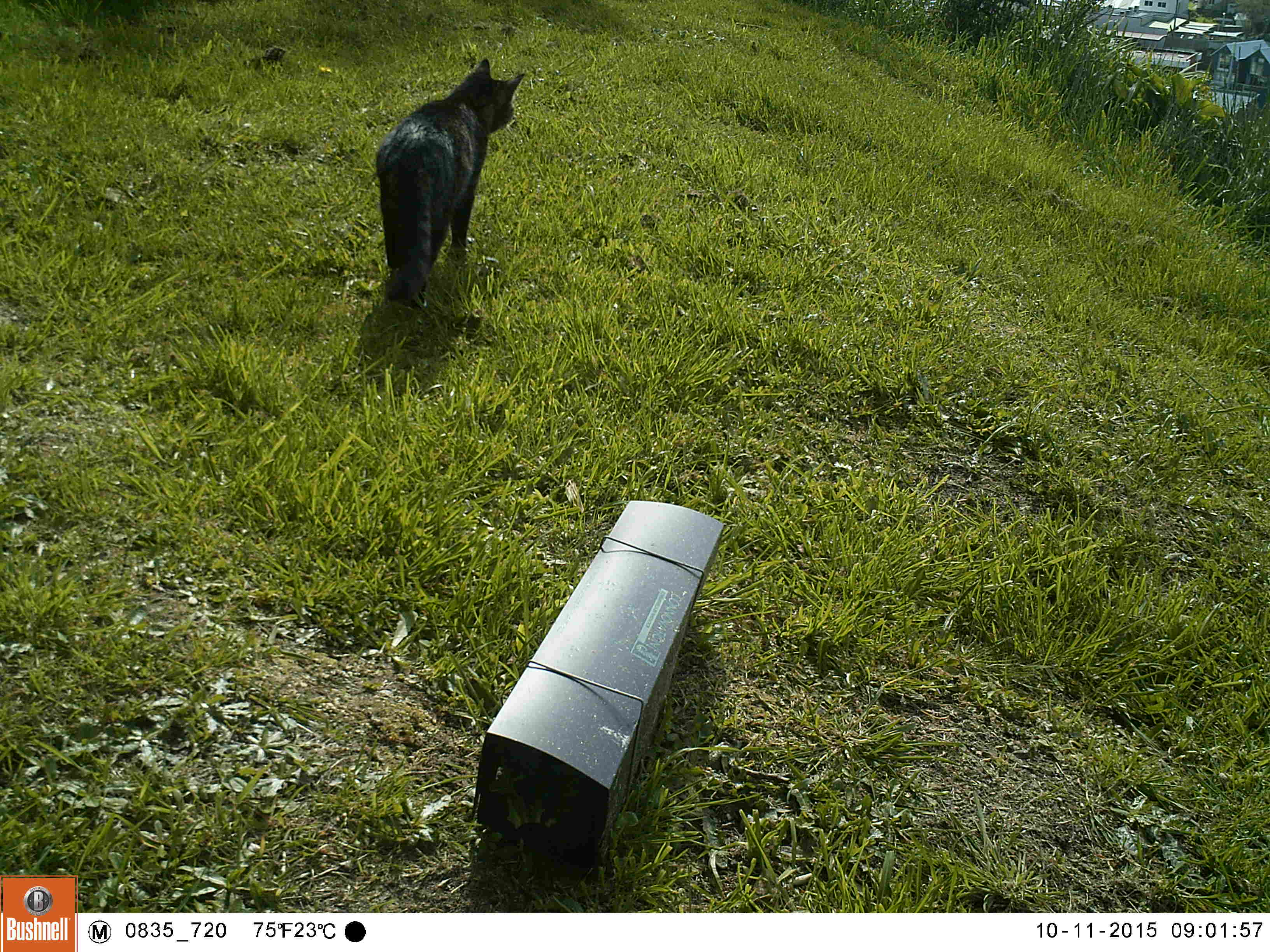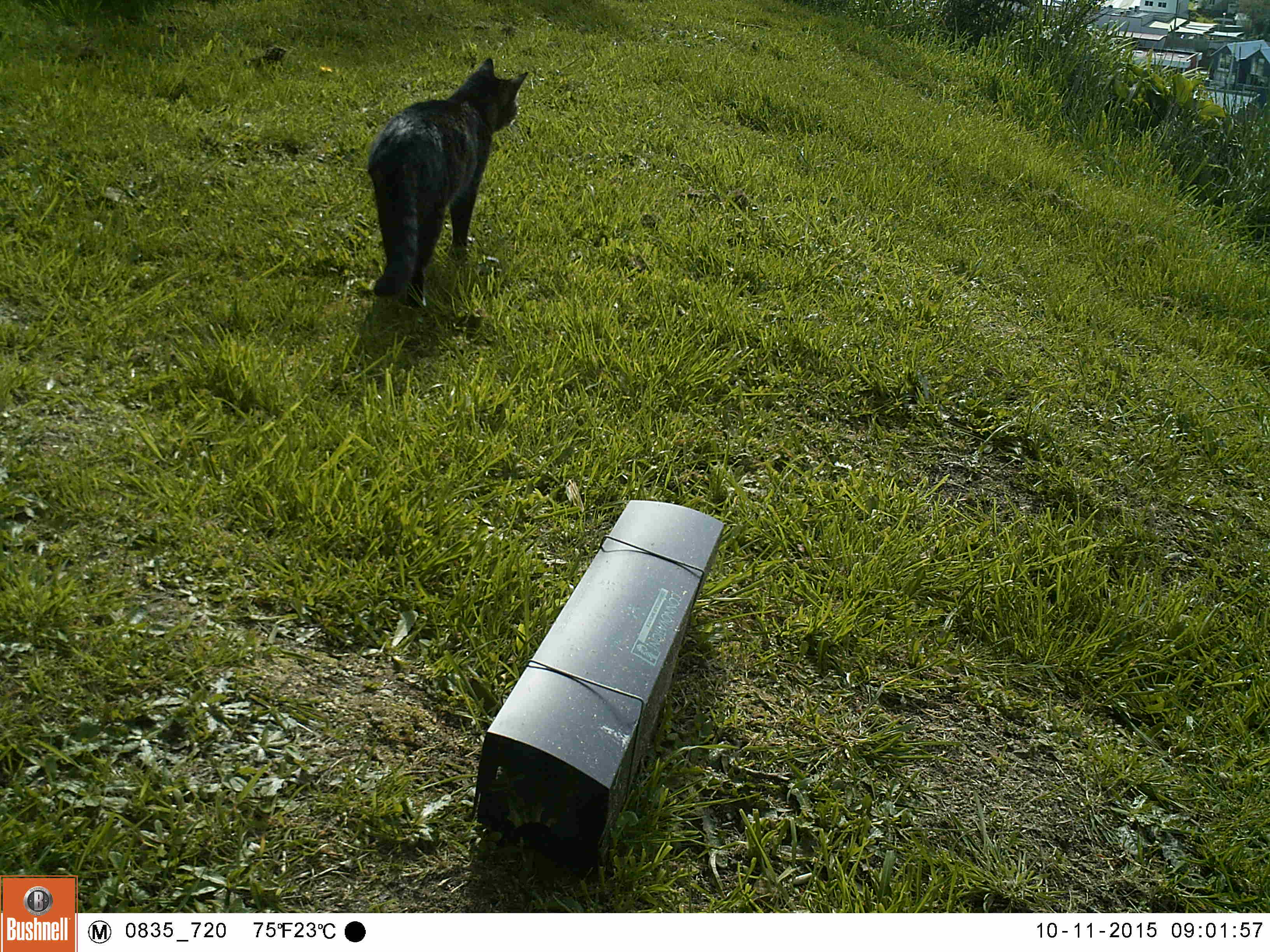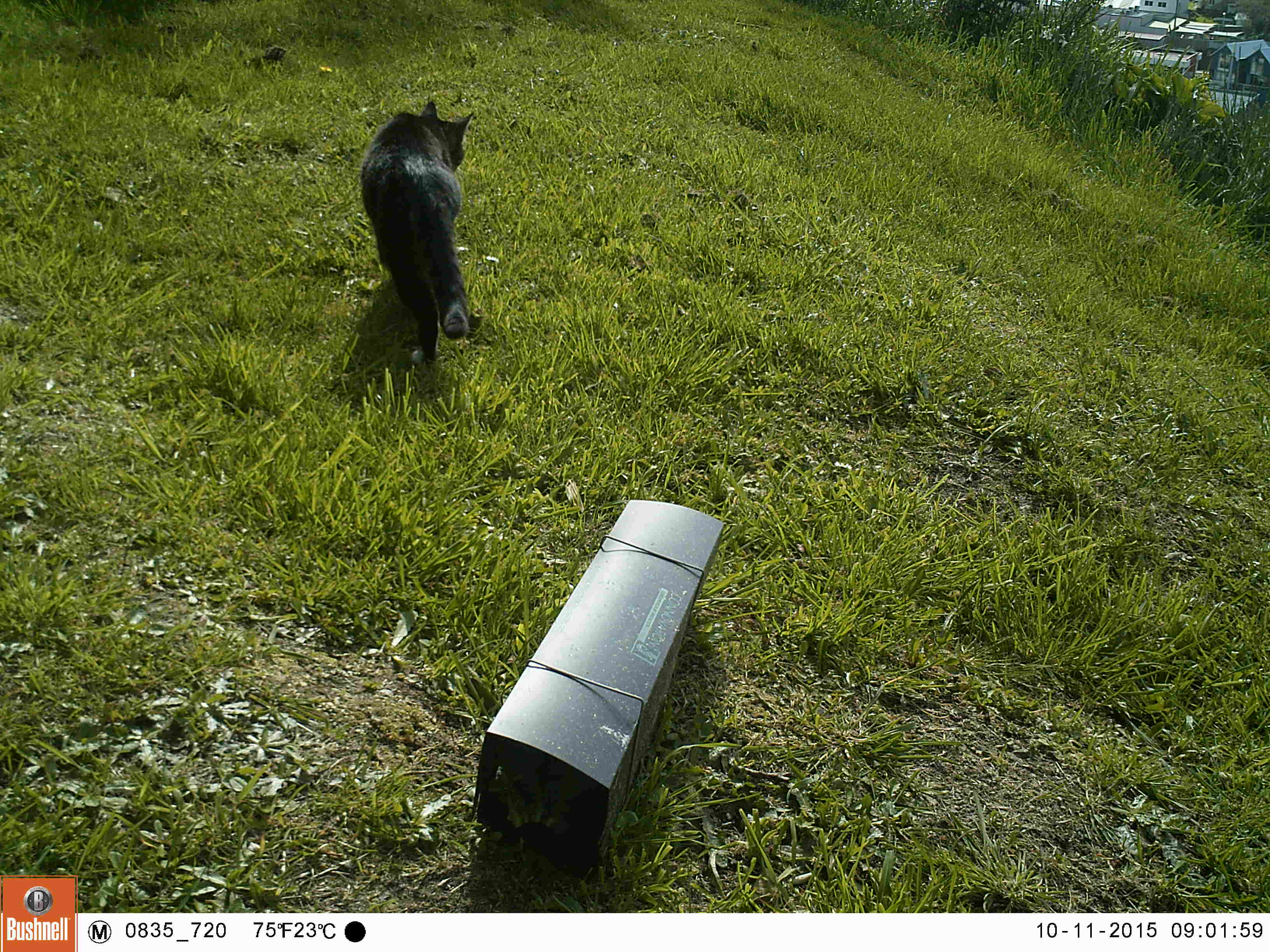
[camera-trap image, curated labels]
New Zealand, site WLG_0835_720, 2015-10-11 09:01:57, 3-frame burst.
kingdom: Animalia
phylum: Chordata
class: Mammalia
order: Carnivora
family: Felidae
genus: Felis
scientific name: Felis catus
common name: domestic cat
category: cat